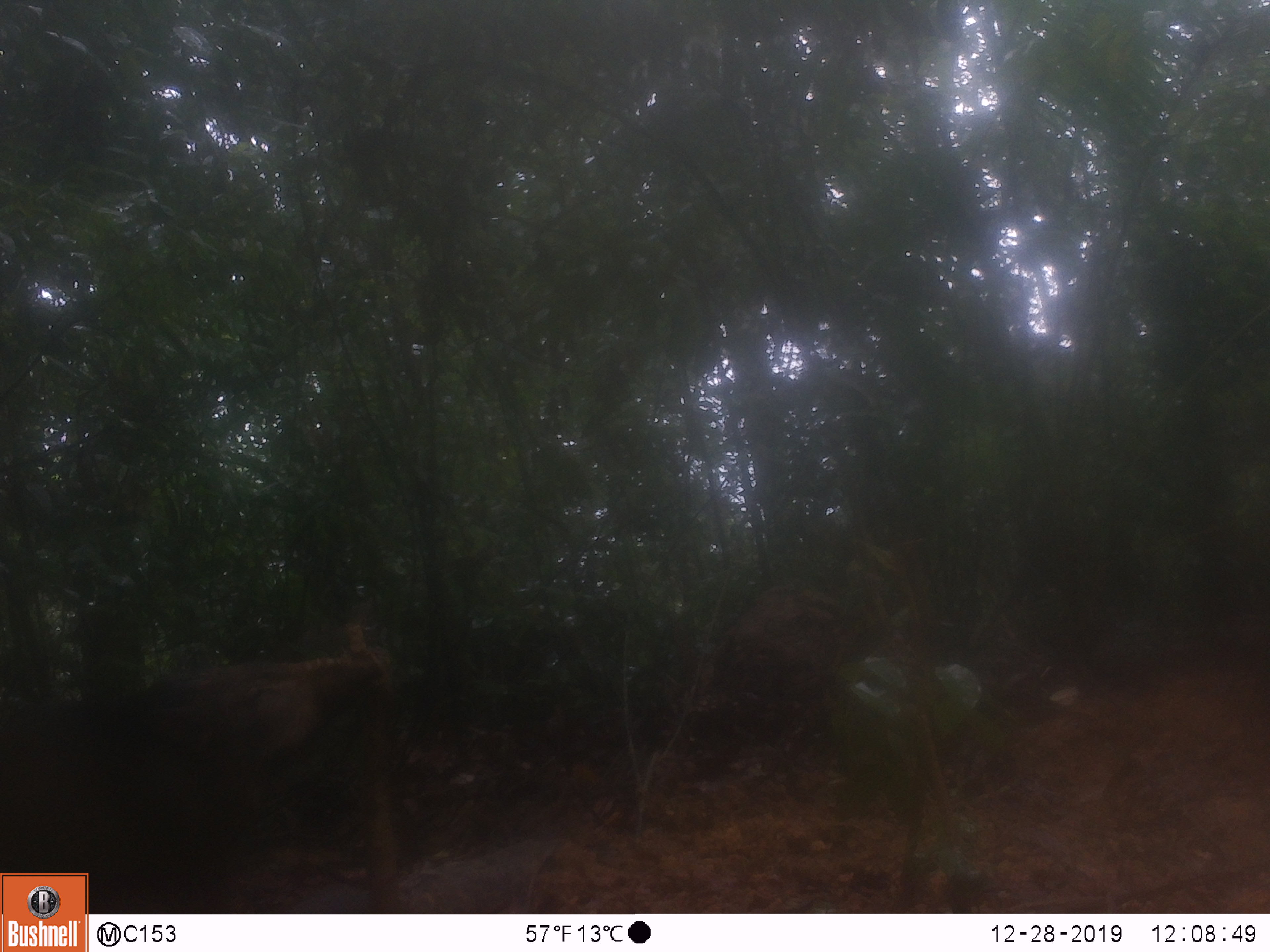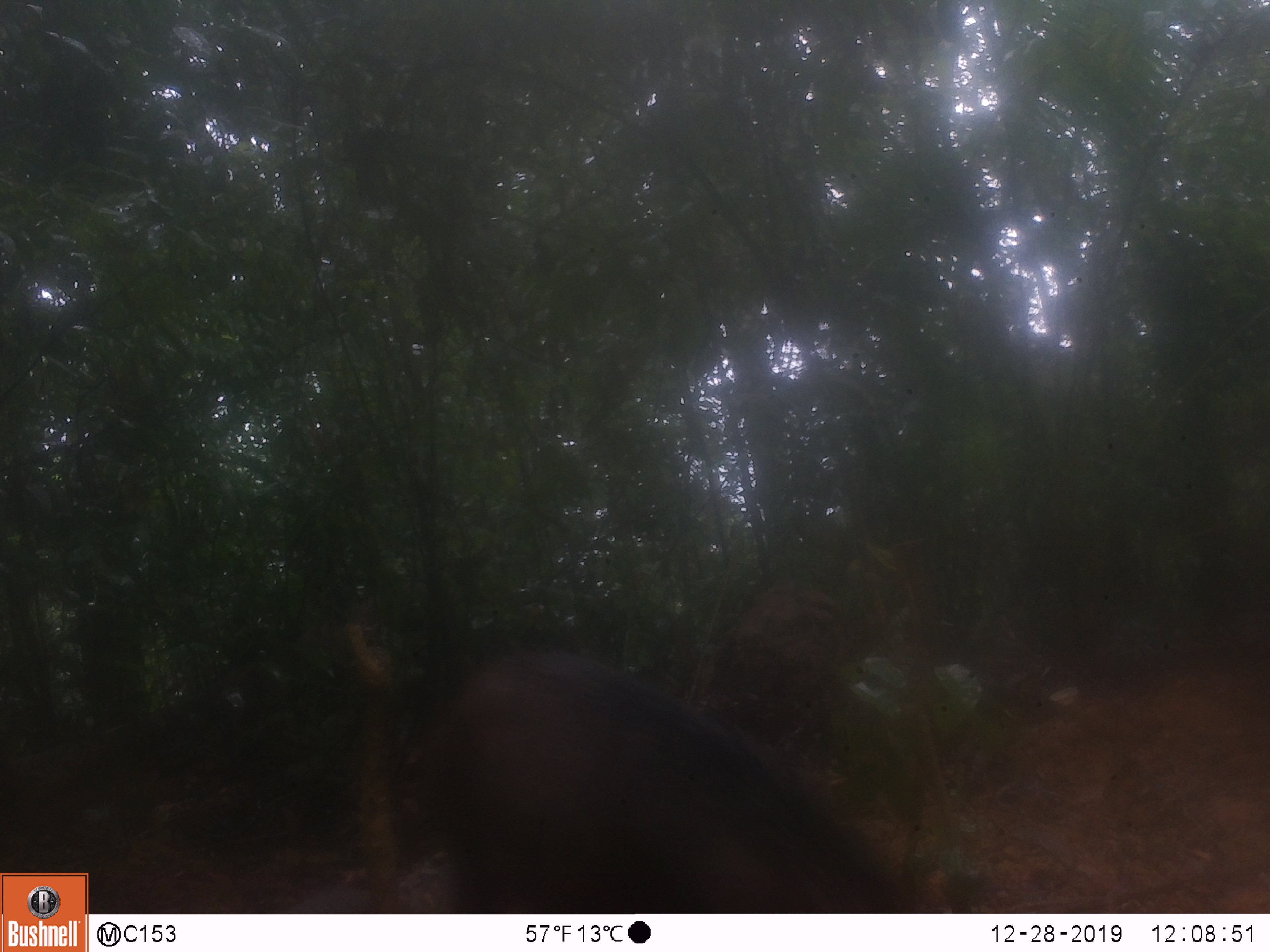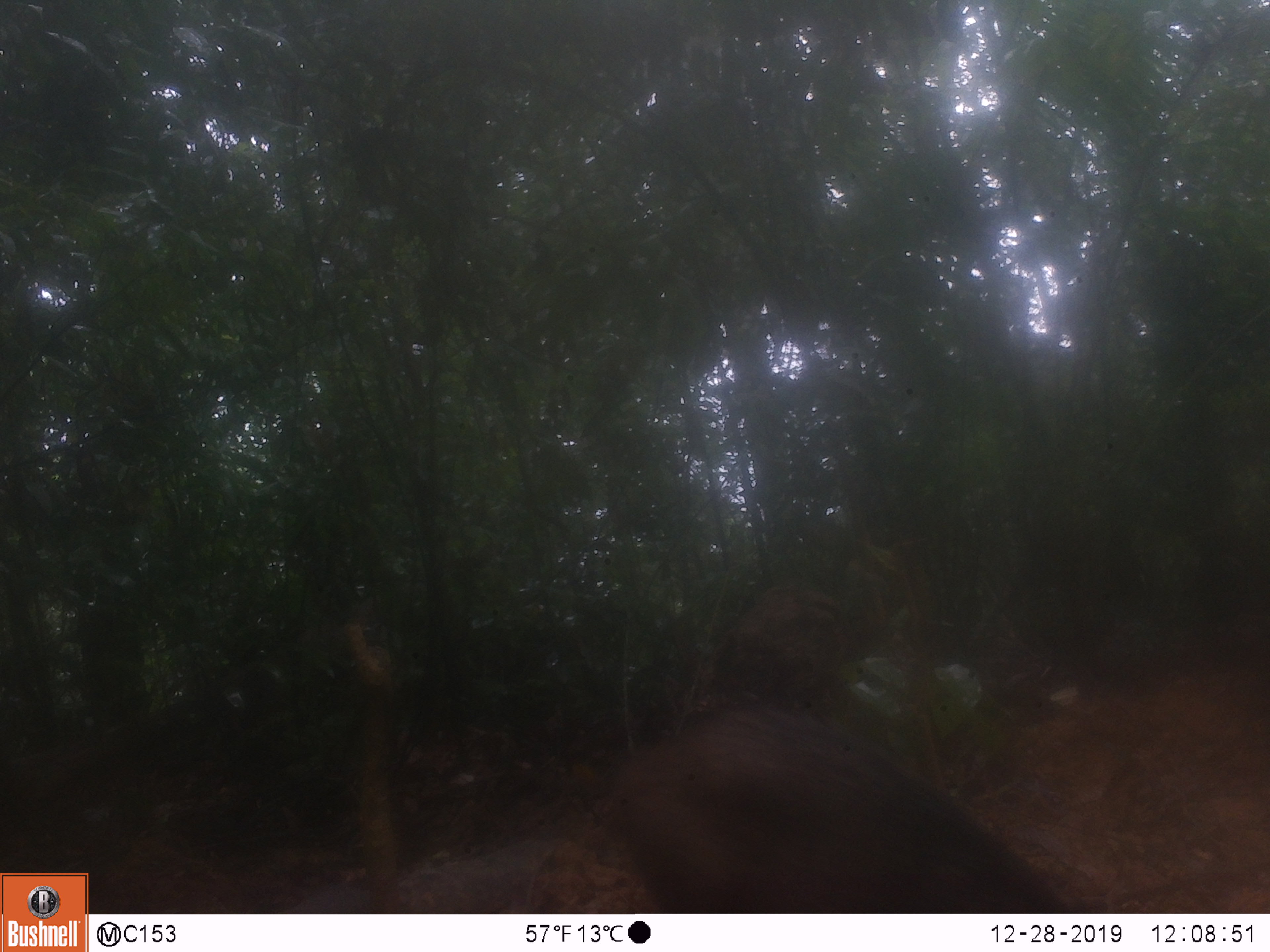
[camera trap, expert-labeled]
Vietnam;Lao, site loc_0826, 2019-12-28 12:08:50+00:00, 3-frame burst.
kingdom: Animalia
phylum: Chordata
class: Mammalia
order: Artiodactyla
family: Suidae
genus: Sus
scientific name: Sus scrofa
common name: eurasian wild pig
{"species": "eurasian wild pig (Sus scrofa)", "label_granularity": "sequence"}